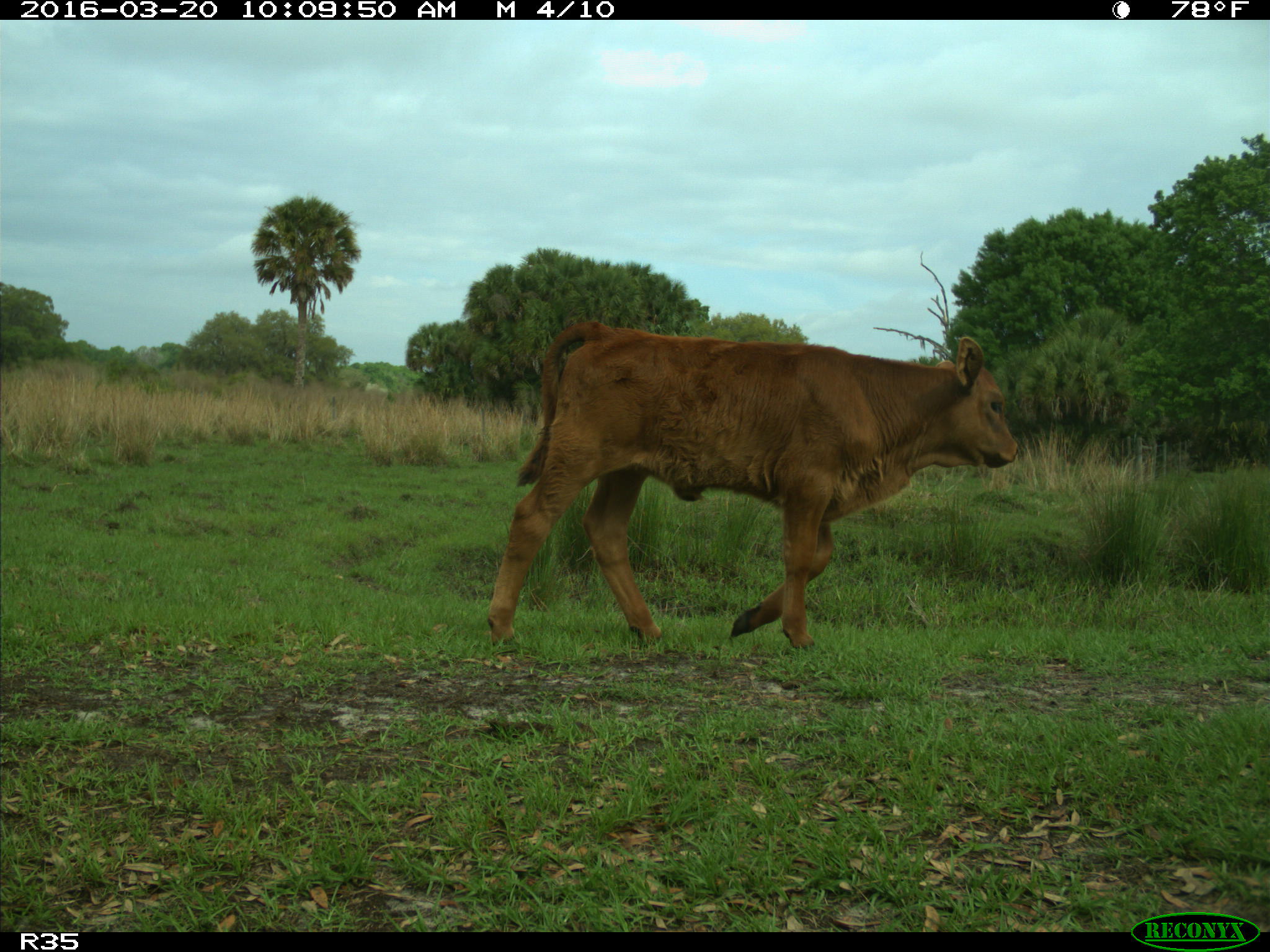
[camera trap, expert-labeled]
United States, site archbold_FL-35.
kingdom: Animalia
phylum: Chordata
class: Mammalia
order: Artiodactyla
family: Bovidae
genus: Bos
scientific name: Bos taurus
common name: domestic cow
Bos taurus (domestic cow).